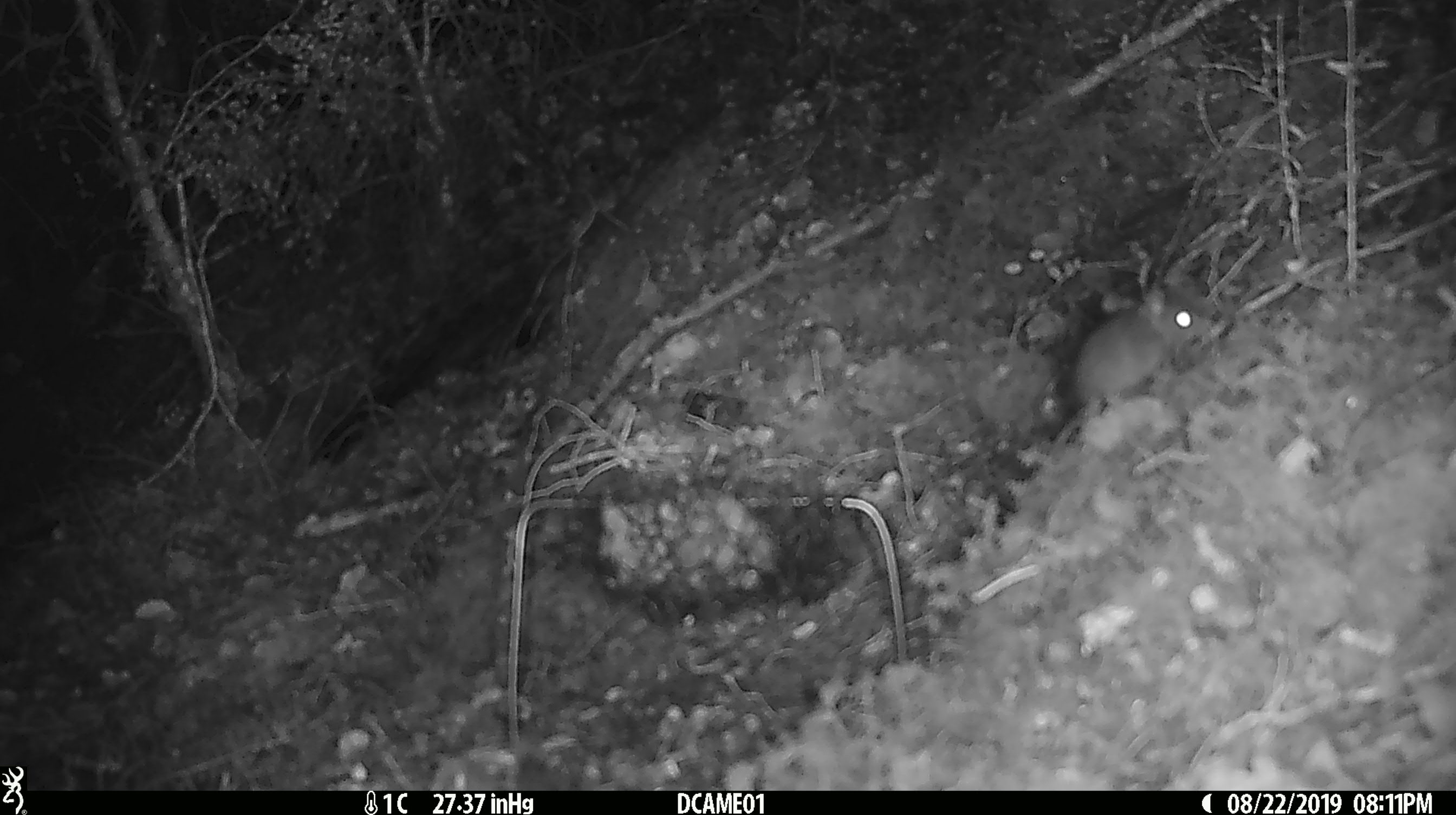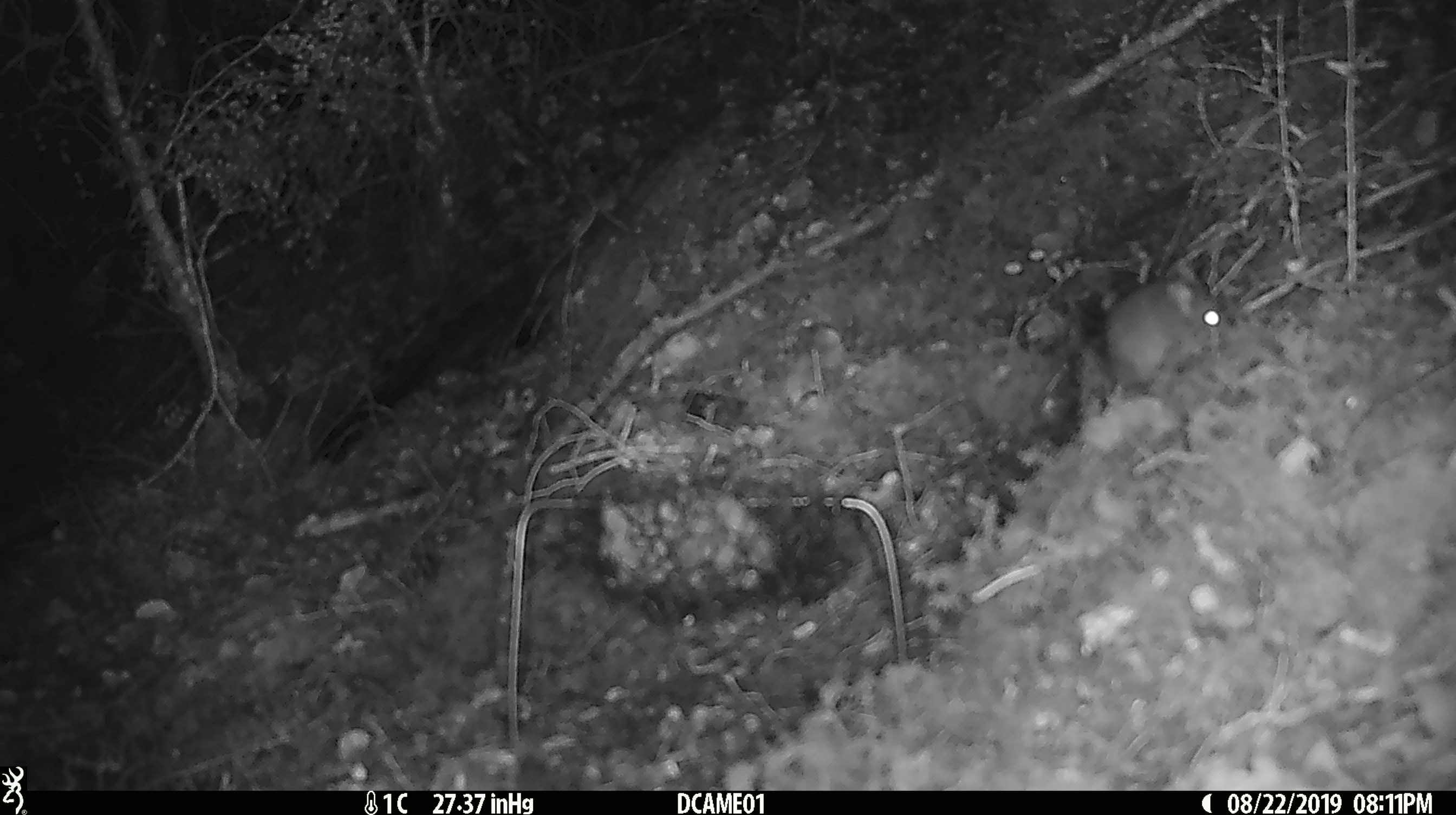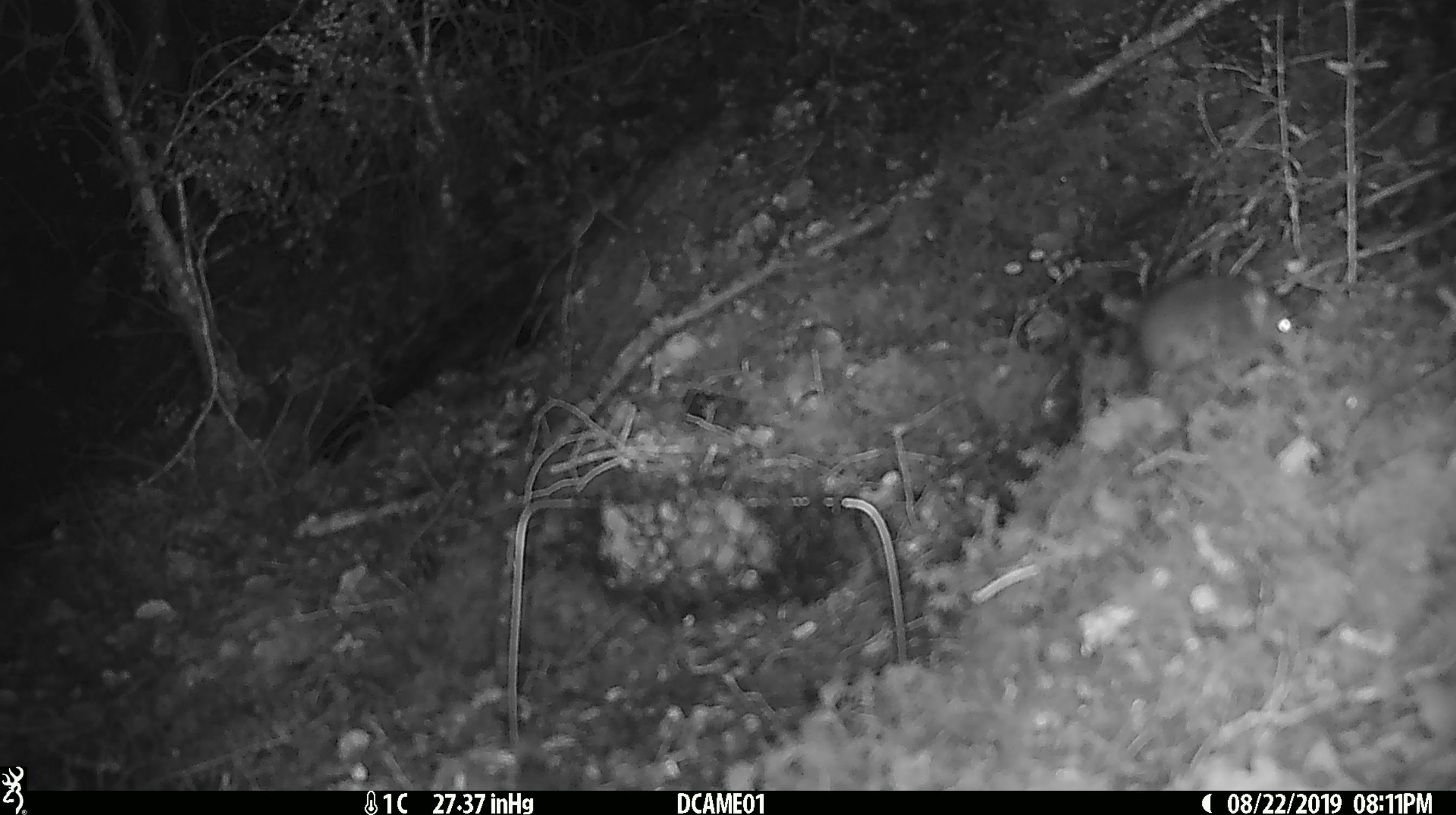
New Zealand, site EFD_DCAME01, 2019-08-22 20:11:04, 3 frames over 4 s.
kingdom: Animalia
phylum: Chordata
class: Mammalia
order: Rodentia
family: Muridae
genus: Mus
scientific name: Mus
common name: mouse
Mouse (Mus).